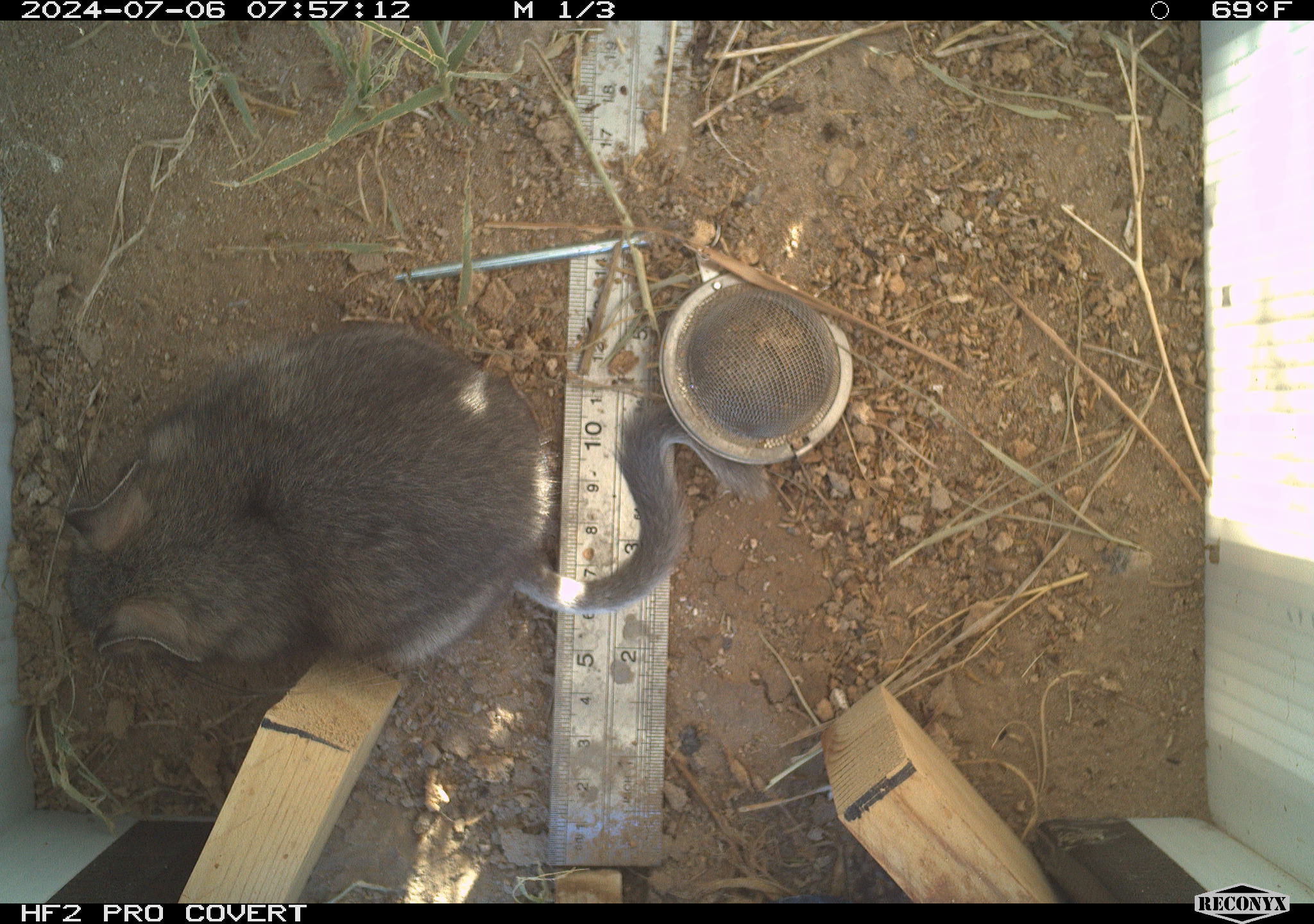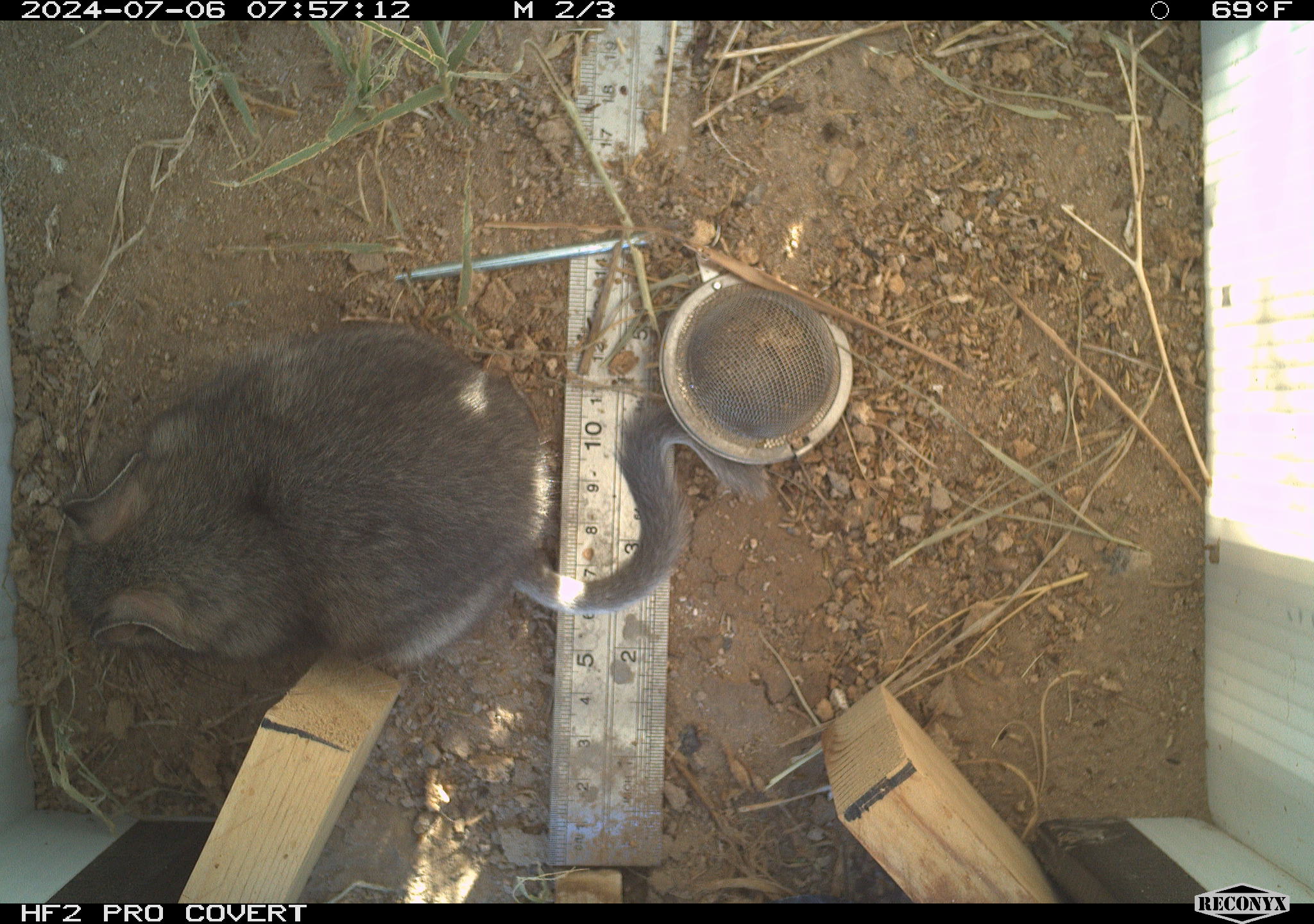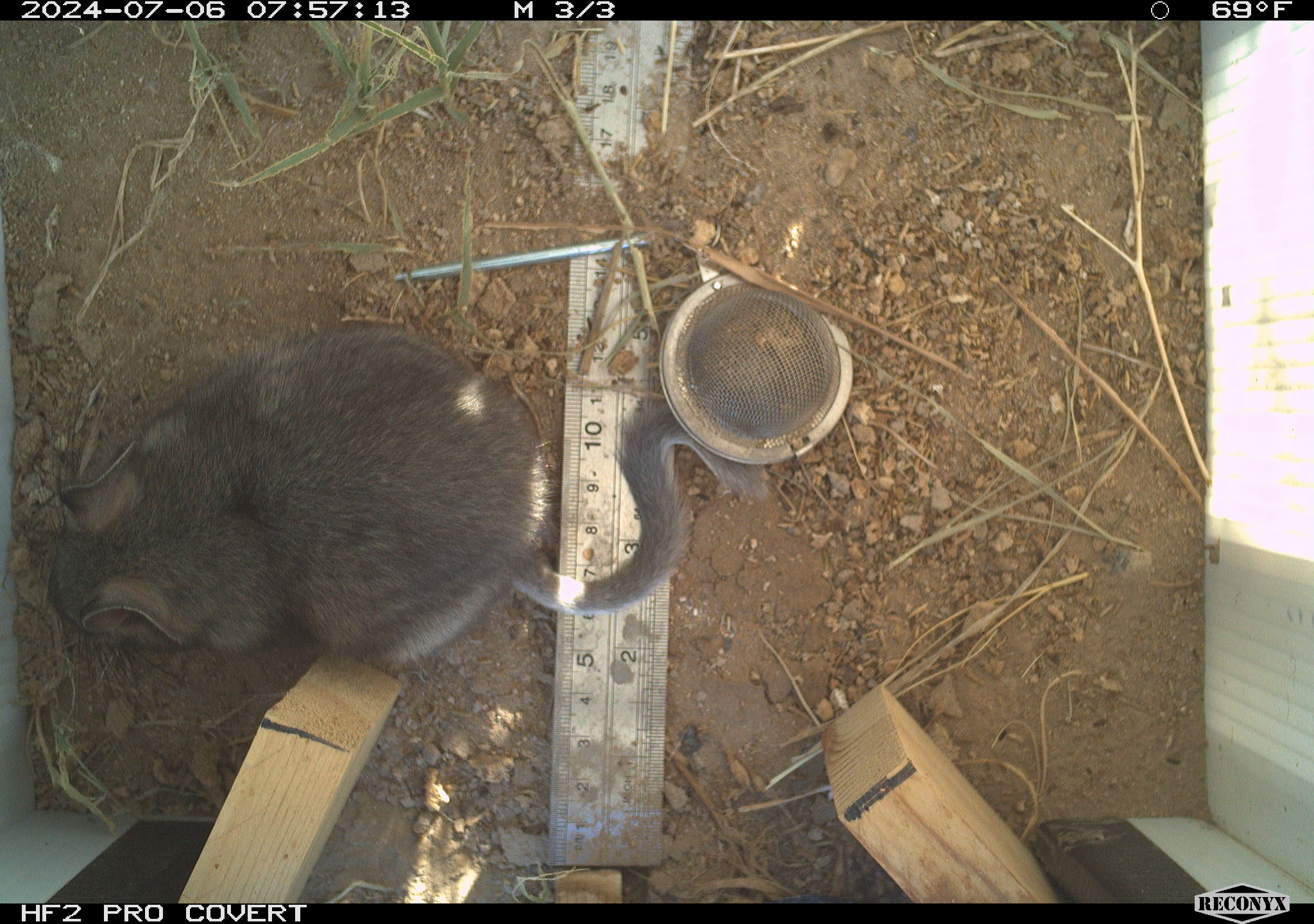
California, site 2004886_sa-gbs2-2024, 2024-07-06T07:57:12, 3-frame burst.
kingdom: Animalia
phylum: Chordata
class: Mammalia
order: Rodentia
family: Cricetidae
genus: Neotoma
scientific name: Neotoma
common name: pack rat or woodrat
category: neotoma species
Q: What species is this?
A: Neotoma species (pack rat or woodrat) (Neotoma).